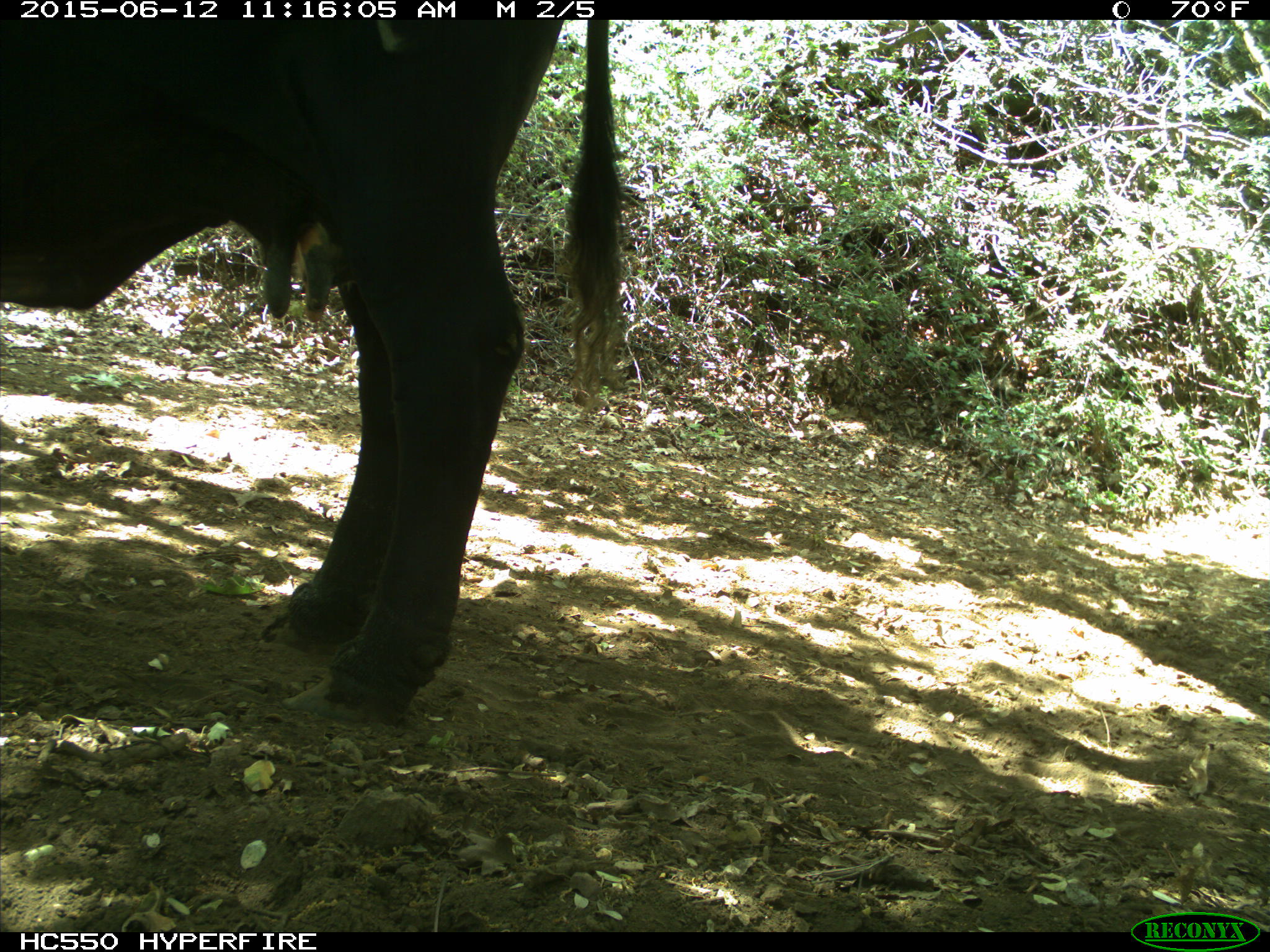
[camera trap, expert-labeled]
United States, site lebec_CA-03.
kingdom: Animalia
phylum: Chordata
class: Mammalia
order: Artiodactyla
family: Bovidae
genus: Bos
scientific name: Bos taurus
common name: domestic cow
Bos taurus (domestic cow).